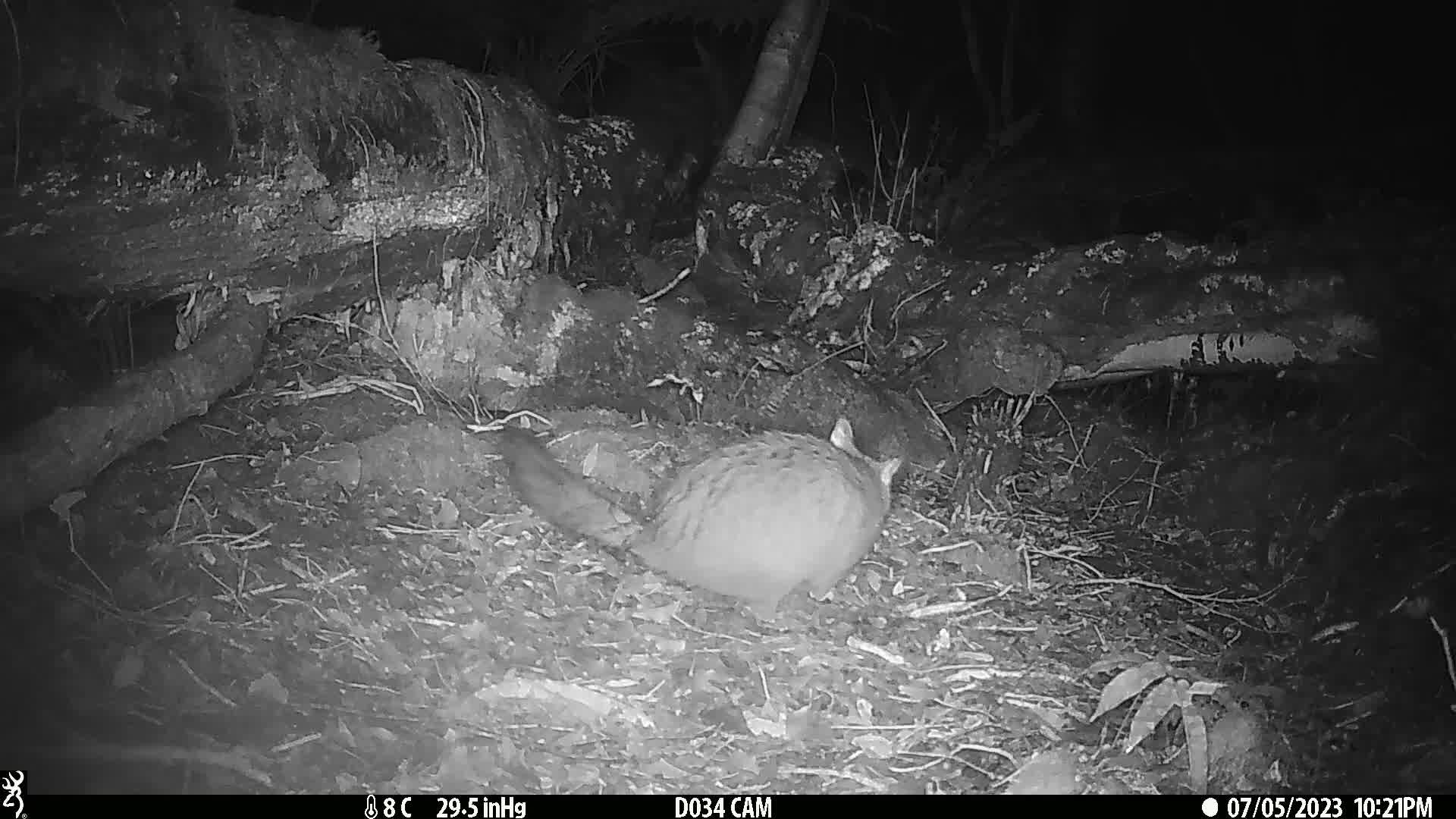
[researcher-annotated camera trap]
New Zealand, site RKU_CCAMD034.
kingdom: Animalia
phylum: Chordata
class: Mammalia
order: Diprotodontia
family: Phalangeridae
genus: Trichosurus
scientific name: Trichosurus vulpecula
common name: common brushtail possum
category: possum